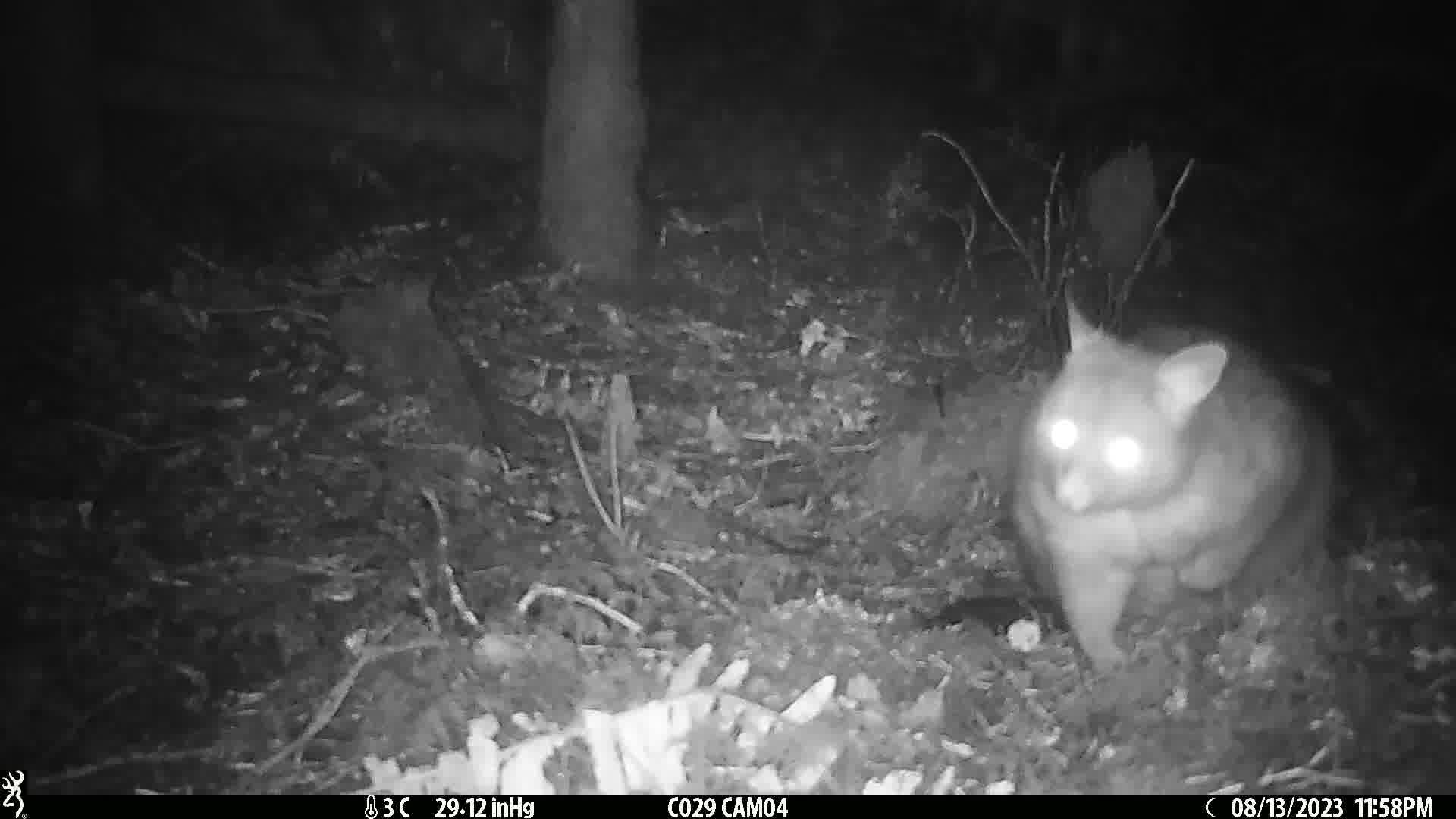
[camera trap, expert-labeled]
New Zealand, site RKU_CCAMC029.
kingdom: Animalia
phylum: Chordata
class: Mammalia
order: Diprotodontia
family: Phalangeridae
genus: Trichosurus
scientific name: Trichosurus vulpecula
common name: common brushtail possum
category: possum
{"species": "possum (common brushtail possum) (Trichosurus vulpecula)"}